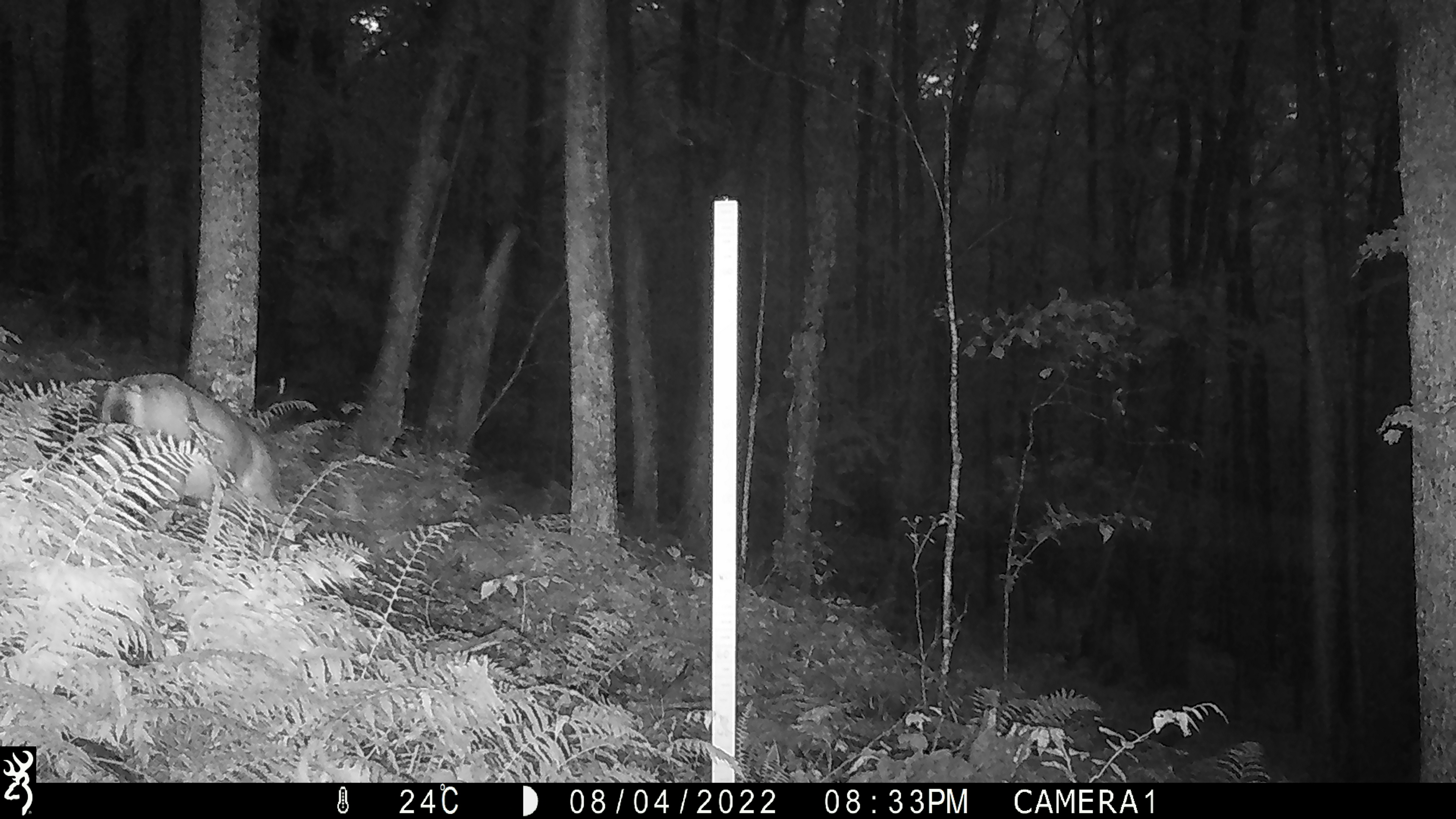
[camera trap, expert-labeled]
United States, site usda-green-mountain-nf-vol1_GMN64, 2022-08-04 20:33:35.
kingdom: Animalia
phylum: Chordata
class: Mammalia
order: Artiodactyla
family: Cervidae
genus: Odocoileus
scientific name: Odocoileus virginianus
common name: white-tailed deer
White-tailed deer (Odocoileus virginianus).